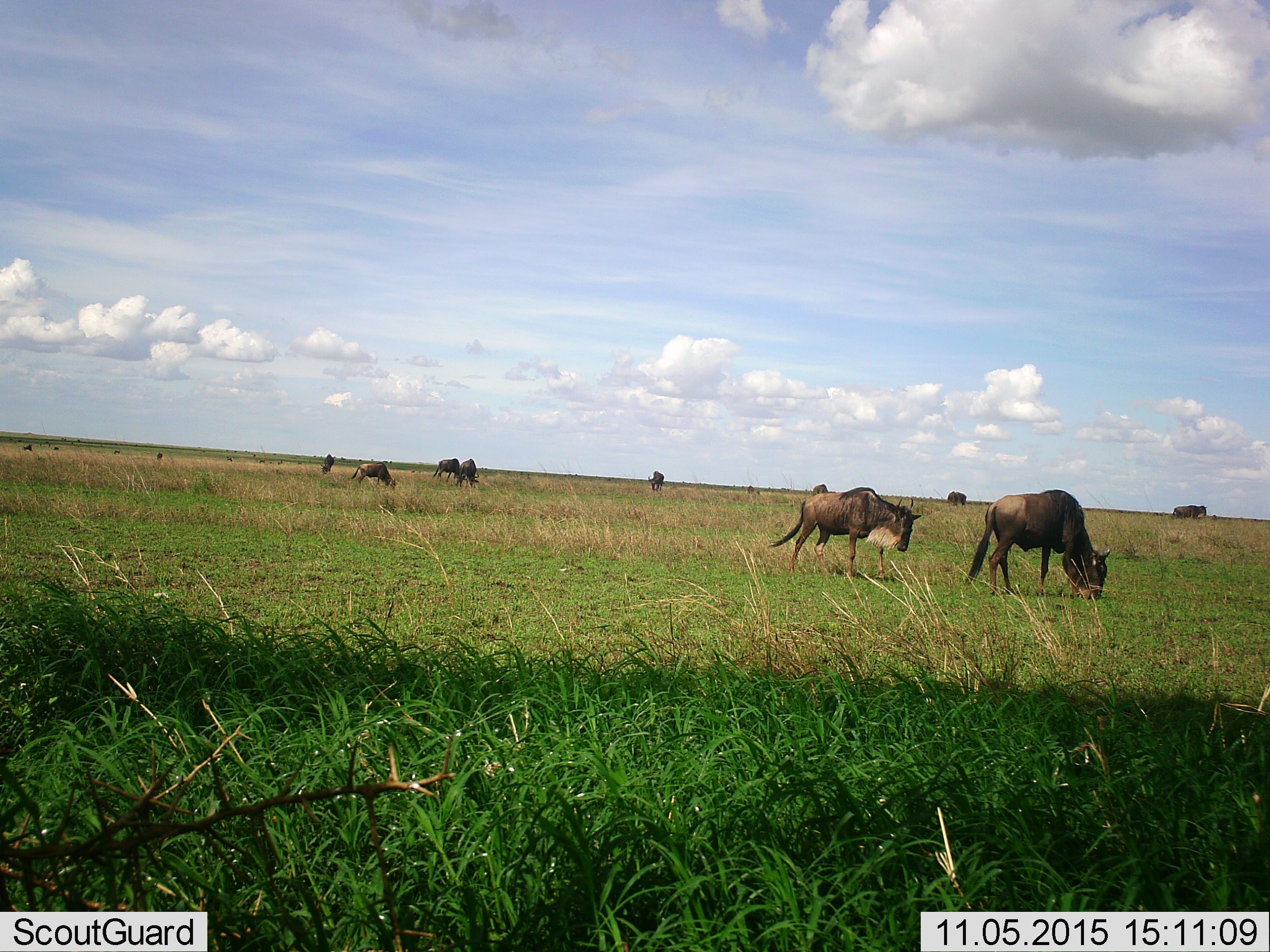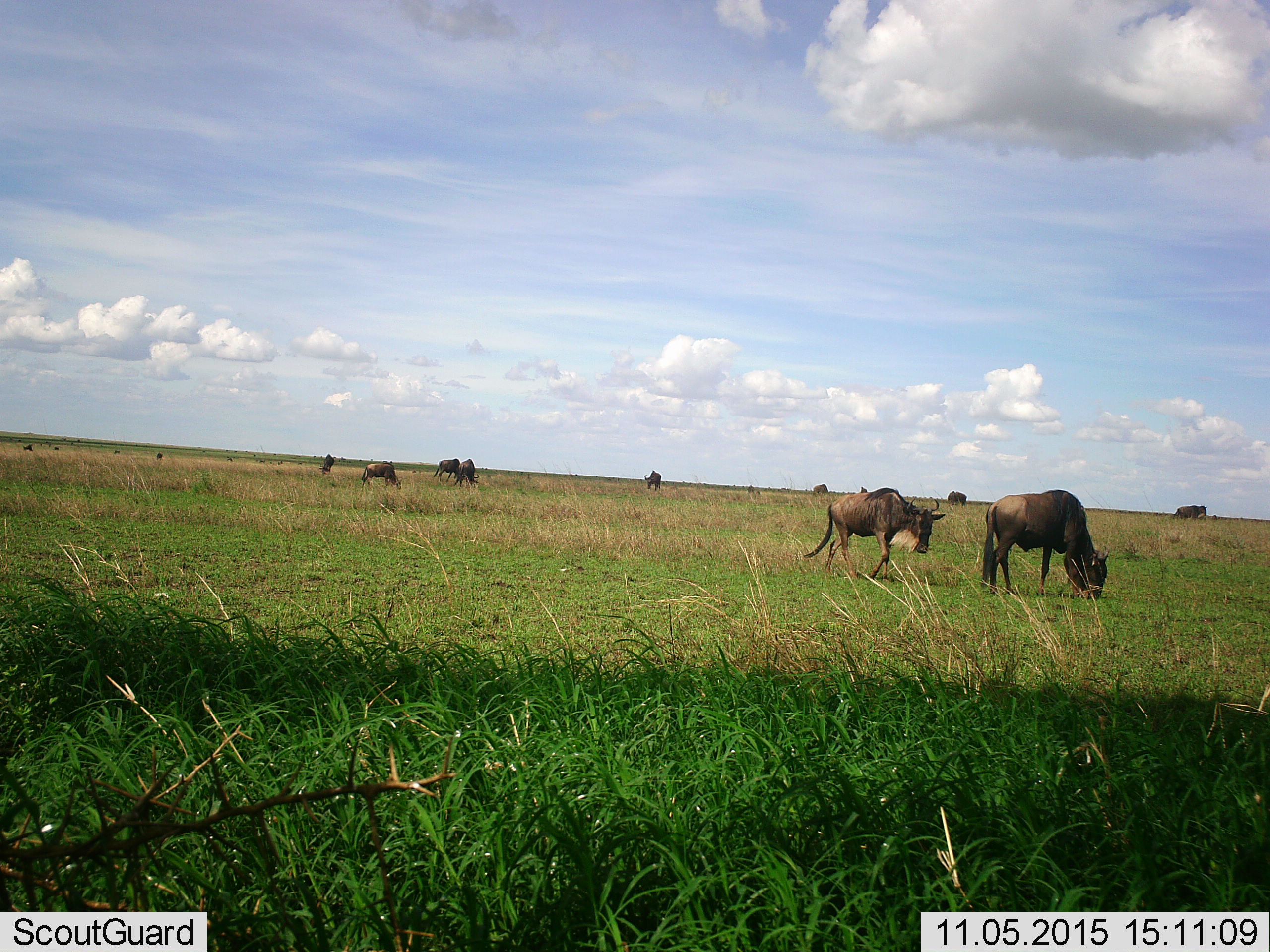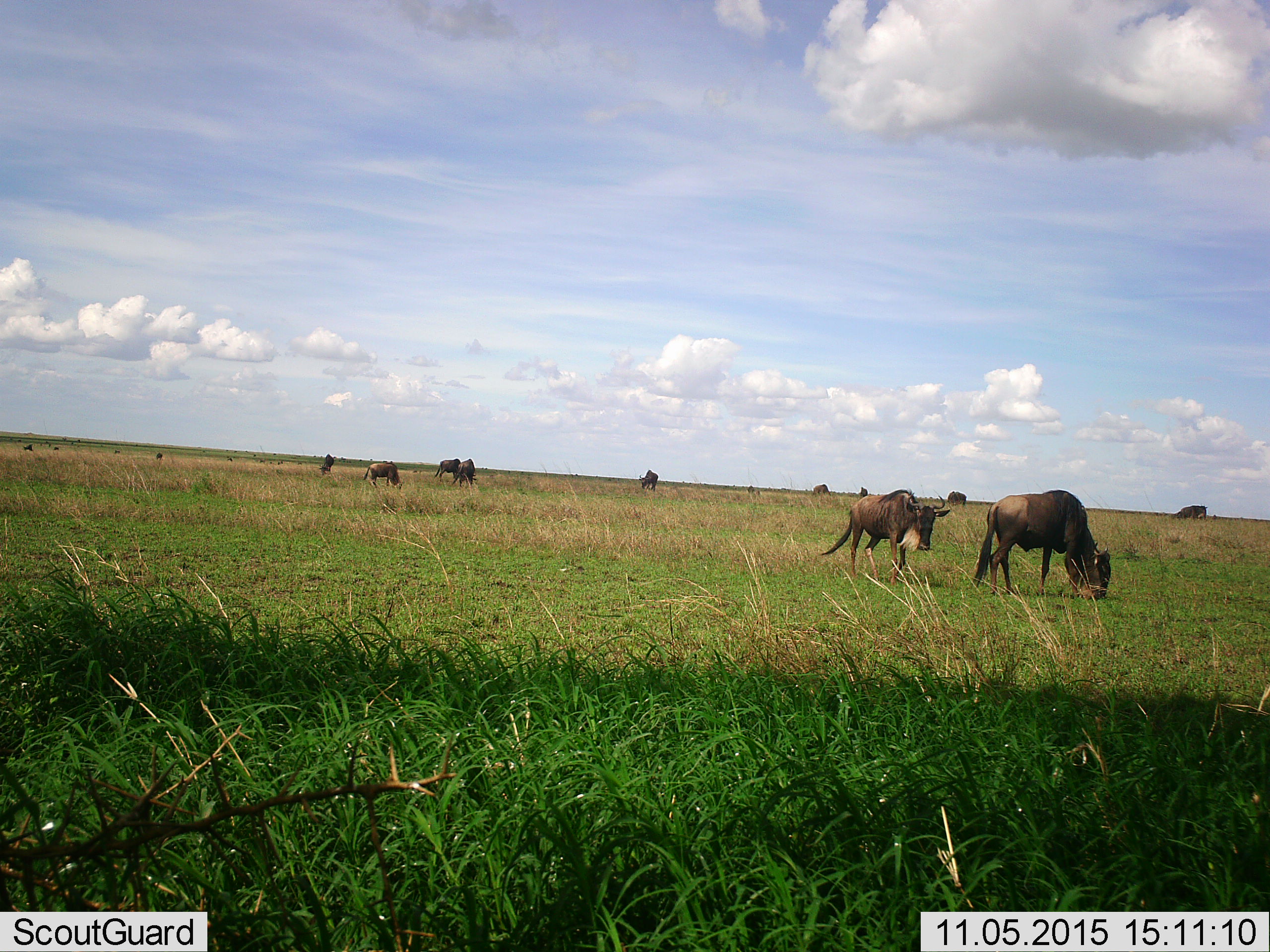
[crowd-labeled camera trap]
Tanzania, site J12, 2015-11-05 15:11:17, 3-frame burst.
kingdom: Animalia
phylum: Chordata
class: Mammalia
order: Artiodactyla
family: Bovidae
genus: Connochaetes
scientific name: Connochaetes taurinus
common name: blue wildebeest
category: wildebeest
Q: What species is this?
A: Wildebeest (blue wildebeest) (Connochaetes taurinus).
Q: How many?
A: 11-50.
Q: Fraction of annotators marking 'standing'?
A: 57%.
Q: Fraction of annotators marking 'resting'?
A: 14%.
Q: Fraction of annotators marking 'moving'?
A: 71%.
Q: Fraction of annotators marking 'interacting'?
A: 0%.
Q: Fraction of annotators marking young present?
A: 0%.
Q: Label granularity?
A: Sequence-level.